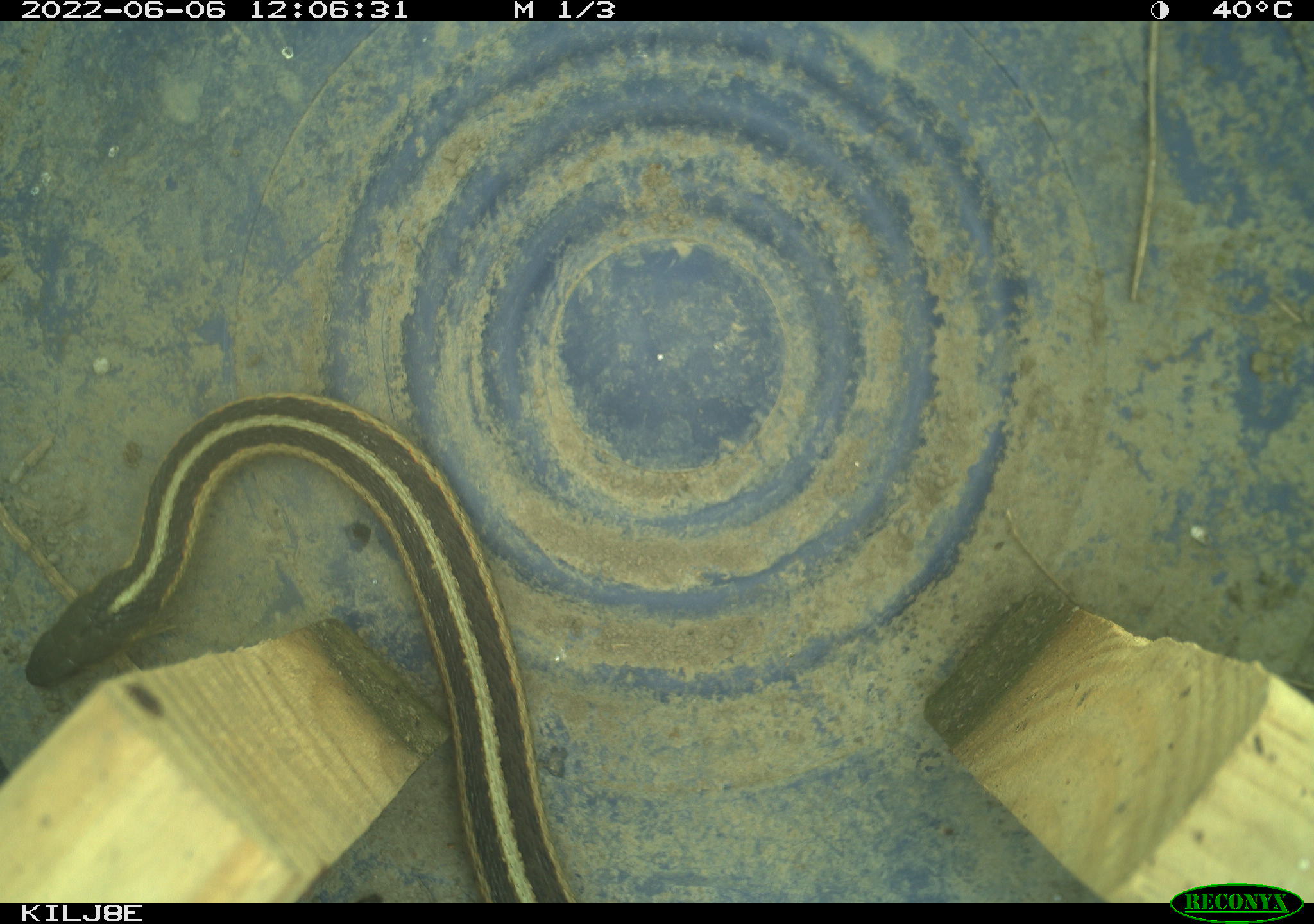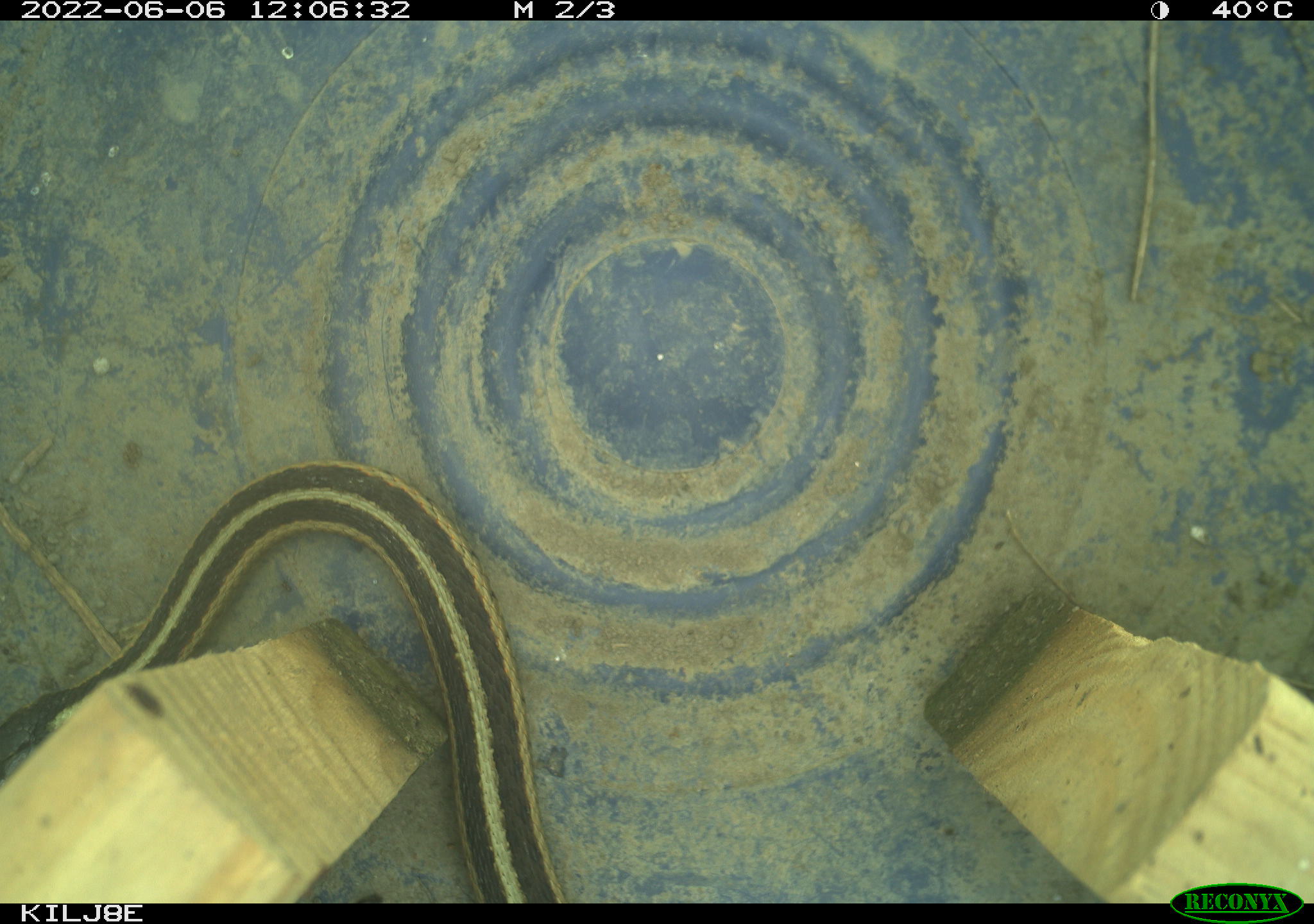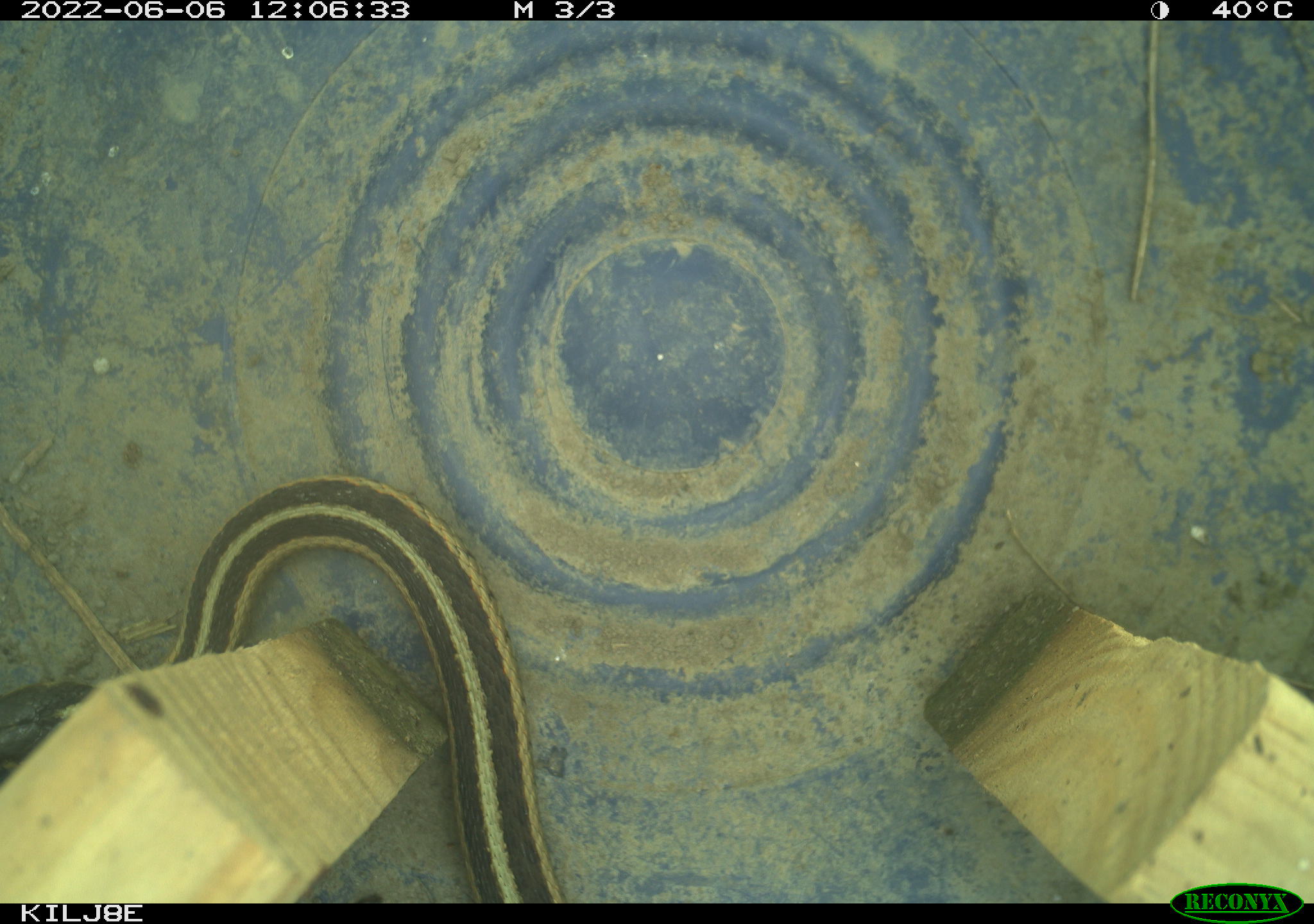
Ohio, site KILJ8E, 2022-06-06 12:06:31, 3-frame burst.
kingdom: Animalia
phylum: Chordata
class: Reptilia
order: Squamata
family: Colubridae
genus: Thamnophis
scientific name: Thamnophis sirtalis sirtalis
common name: eastern gartersnake